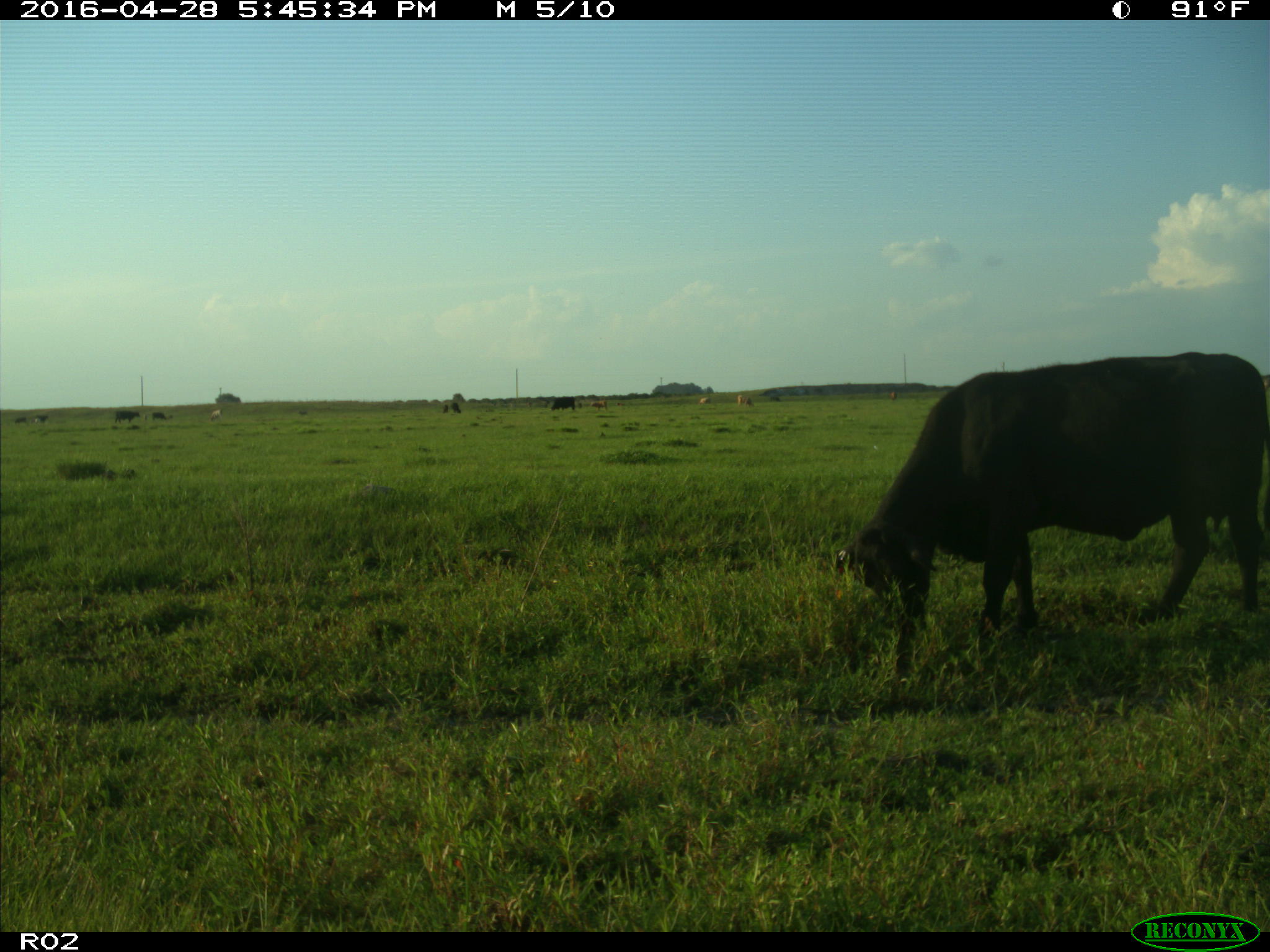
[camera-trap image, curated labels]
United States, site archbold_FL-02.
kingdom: Animalia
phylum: Chordata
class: Mammalia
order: Artiodactyla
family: Bovidae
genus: Bos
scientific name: Bos taurus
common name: domestic cow